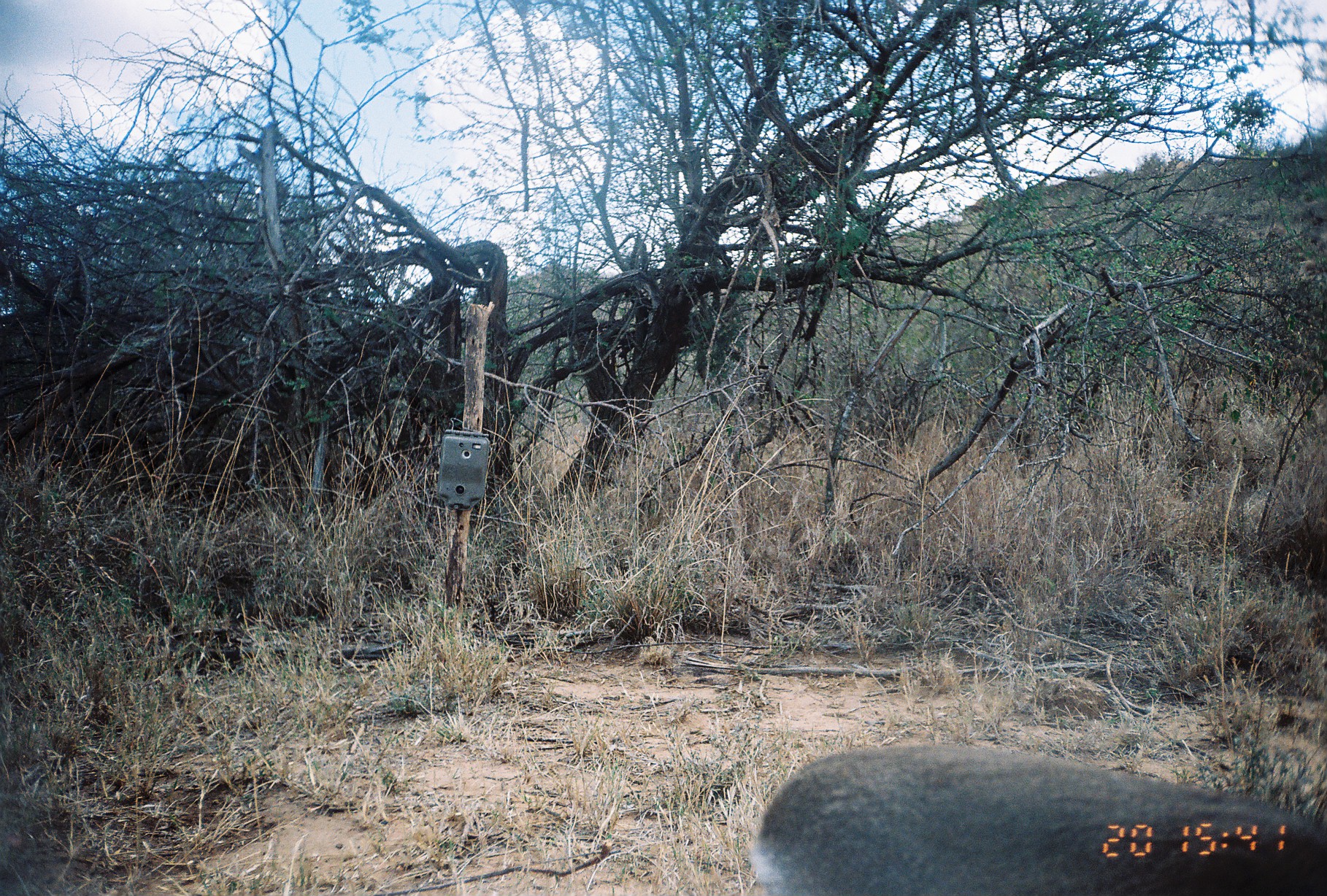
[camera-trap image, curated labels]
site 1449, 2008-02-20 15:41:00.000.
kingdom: Animalia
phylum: Chordata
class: Mammalia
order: Artiodactyla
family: Bovidae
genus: Madoqua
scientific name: Madoqua guentheri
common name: günther's dik-dik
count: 1